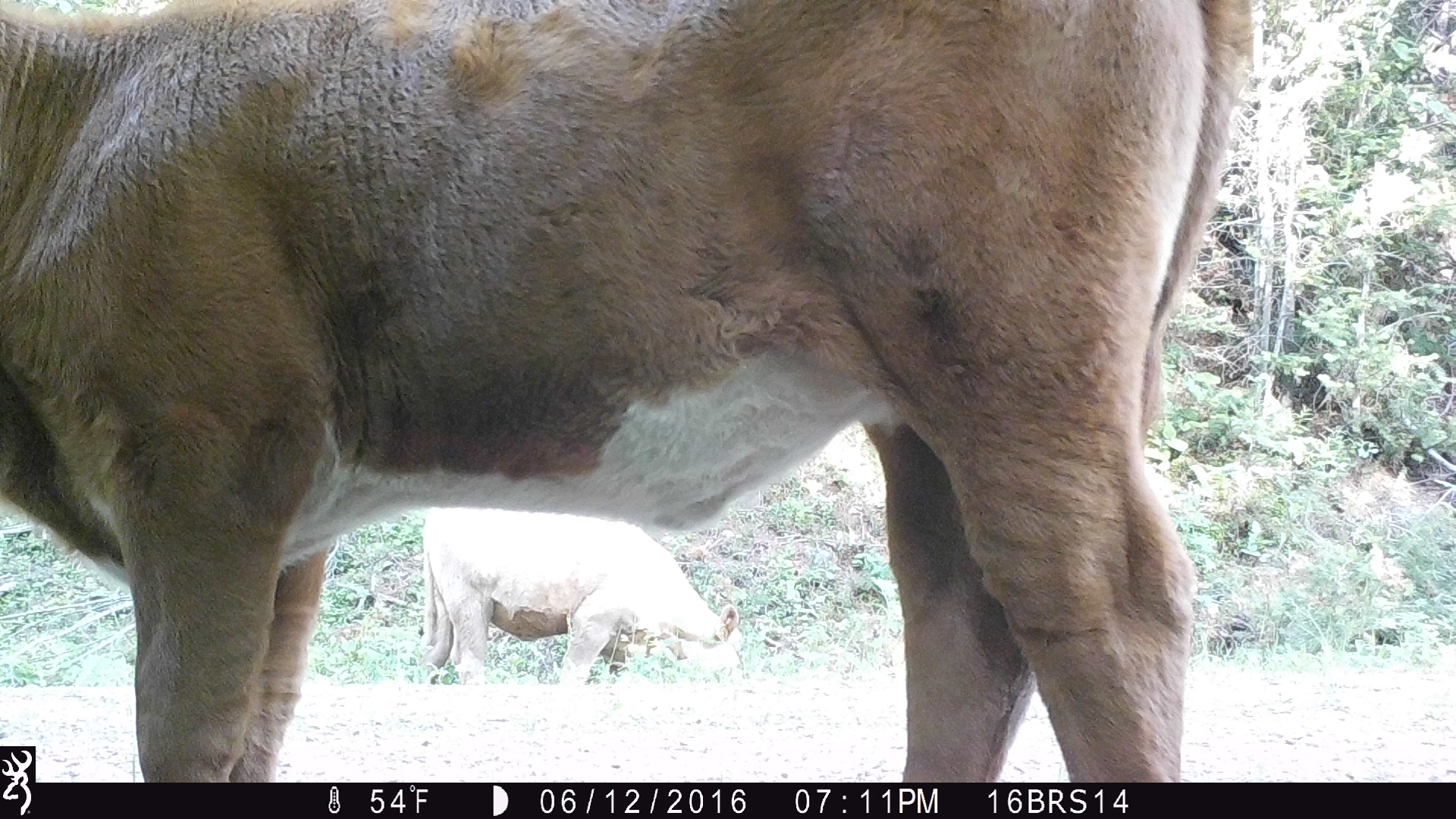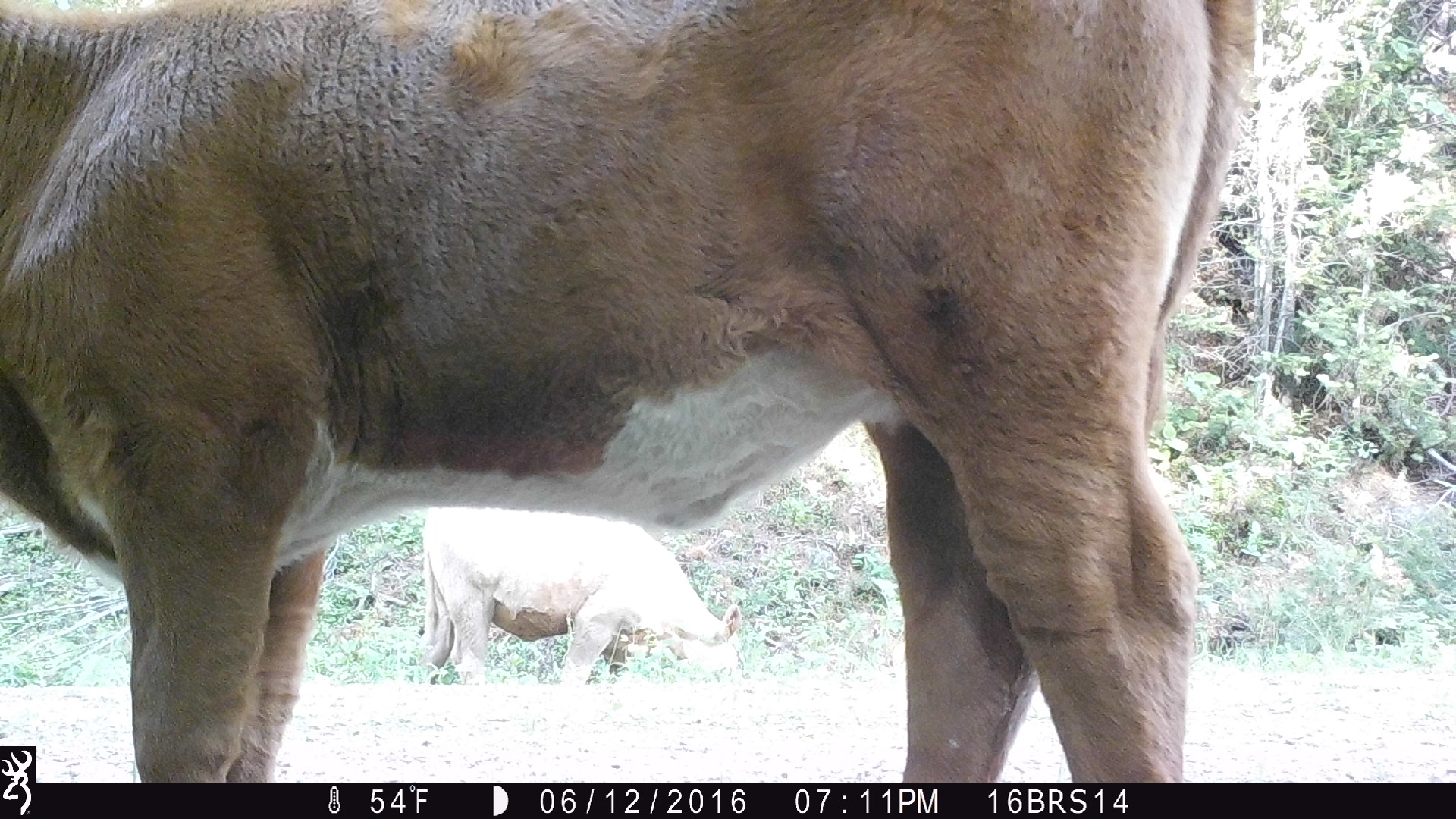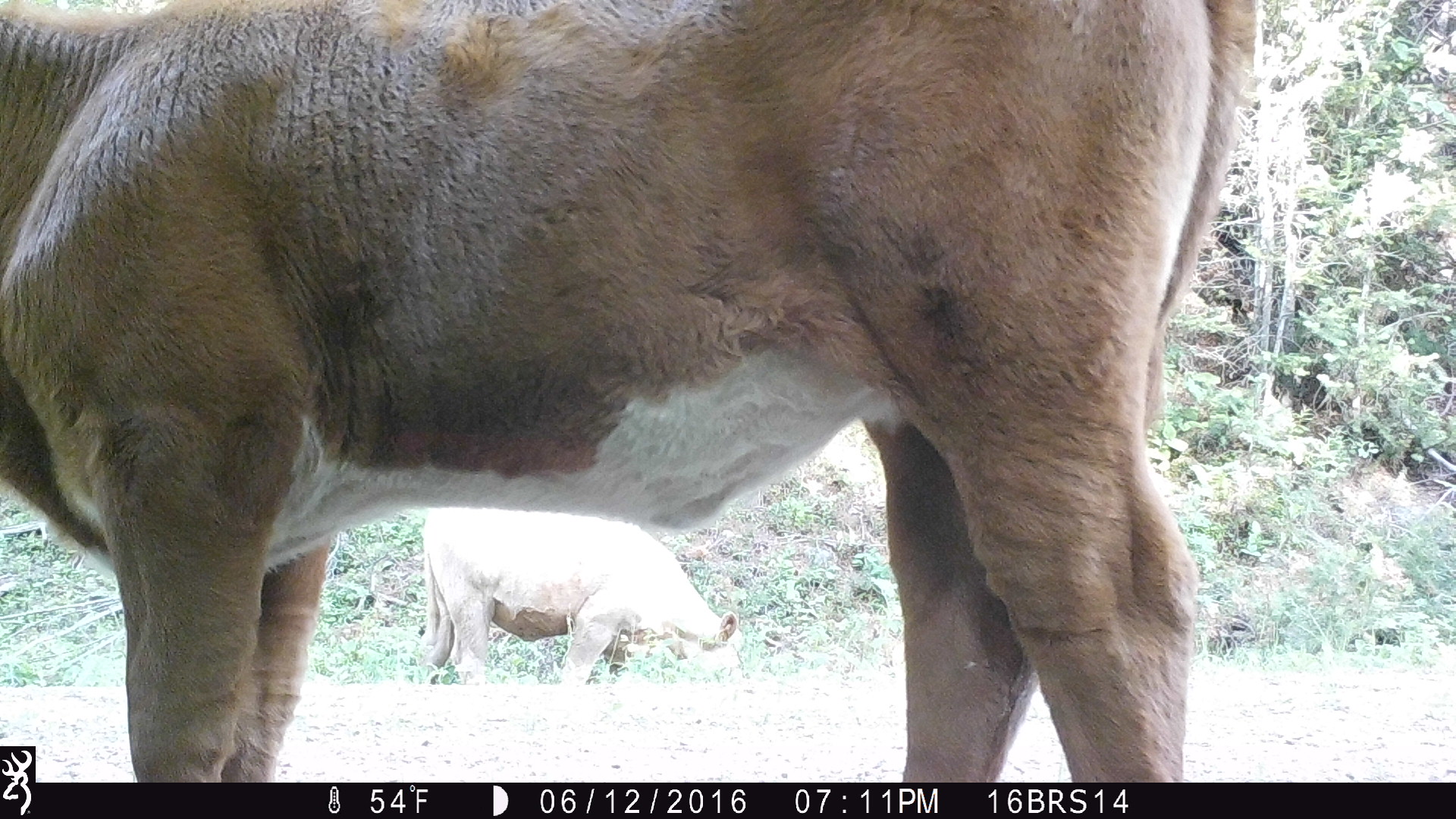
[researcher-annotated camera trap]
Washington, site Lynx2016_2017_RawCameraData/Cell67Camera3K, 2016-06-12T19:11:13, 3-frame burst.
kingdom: Animalia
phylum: Chordata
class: Mammalia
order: Artiodactyla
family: Bovidae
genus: Bos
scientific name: Bos taurus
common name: domestic cattle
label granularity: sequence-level